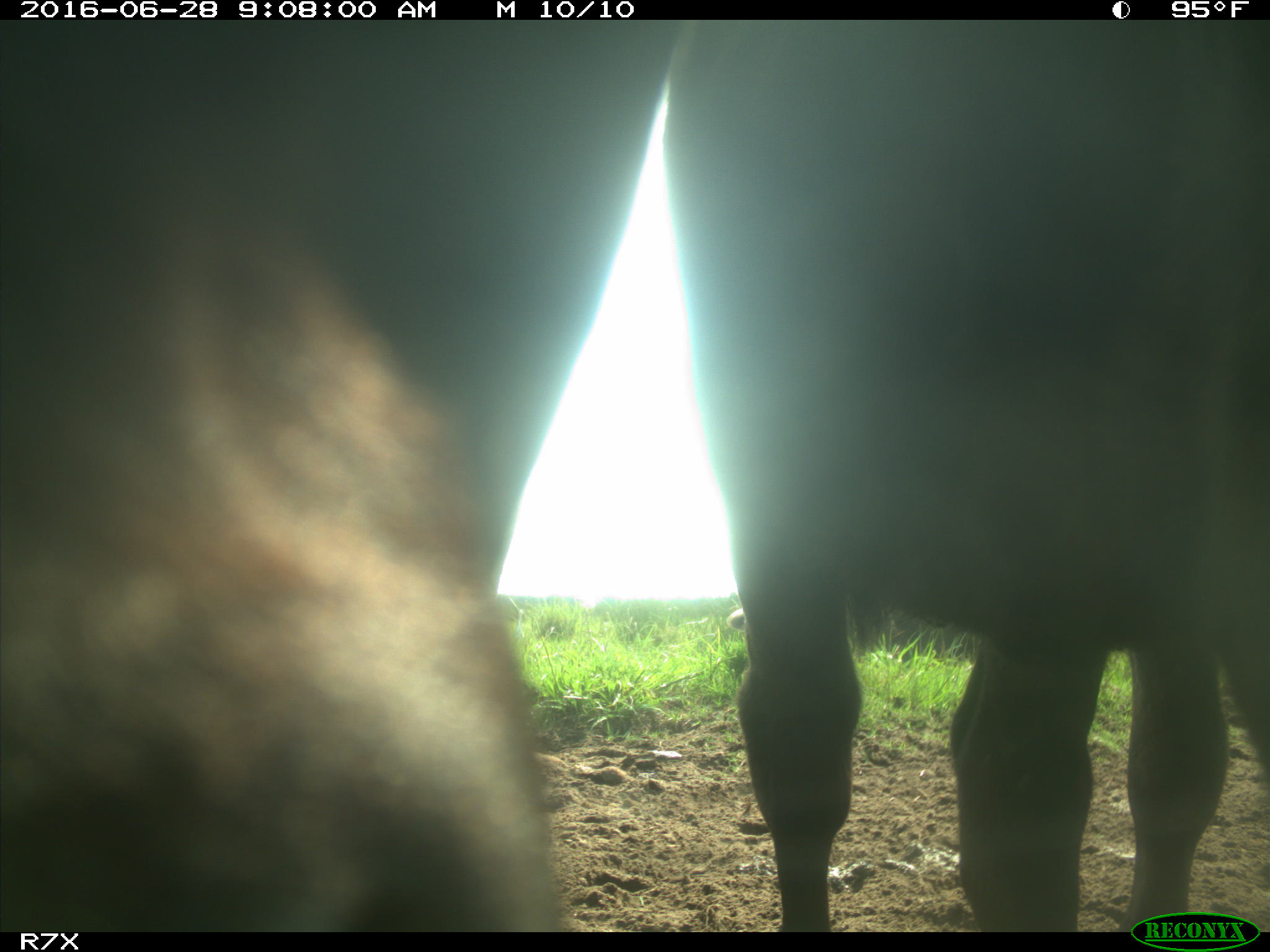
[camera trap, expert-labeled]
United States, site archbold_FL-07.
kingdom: Animalia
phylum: Chordata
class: Mammalia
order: Artiodactyla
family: Bovidae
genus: Bos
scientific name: Bos taurus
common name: domestic cow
Bos taurus (domestic cow).